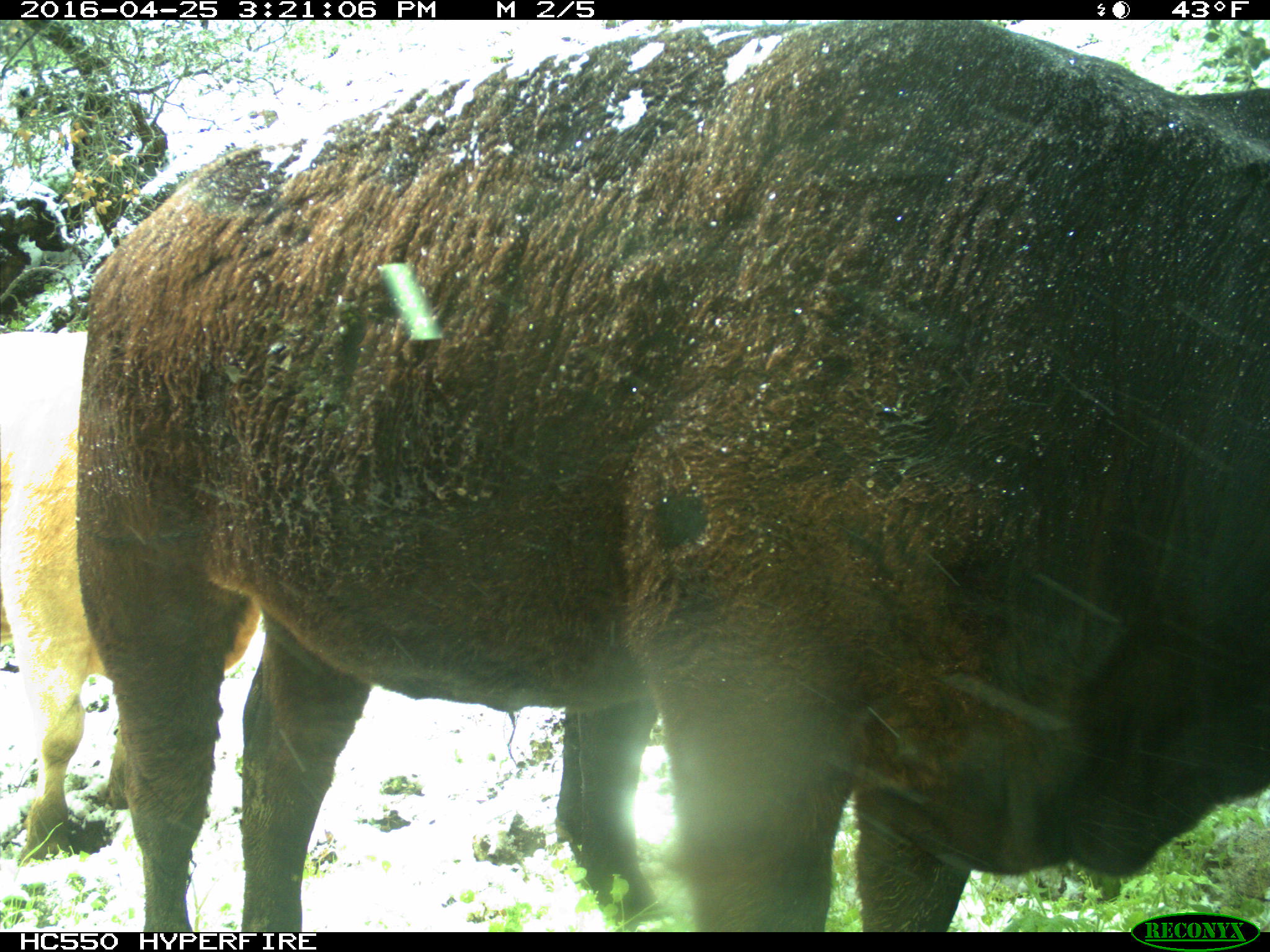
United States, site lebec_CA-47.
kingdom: Animalia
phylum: Chordata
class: Mammalia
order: Artiodactyla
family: Bovidae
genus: Bos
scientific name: Bos taurus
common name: domestic cow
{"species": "Bos taurus (domestic cow)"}